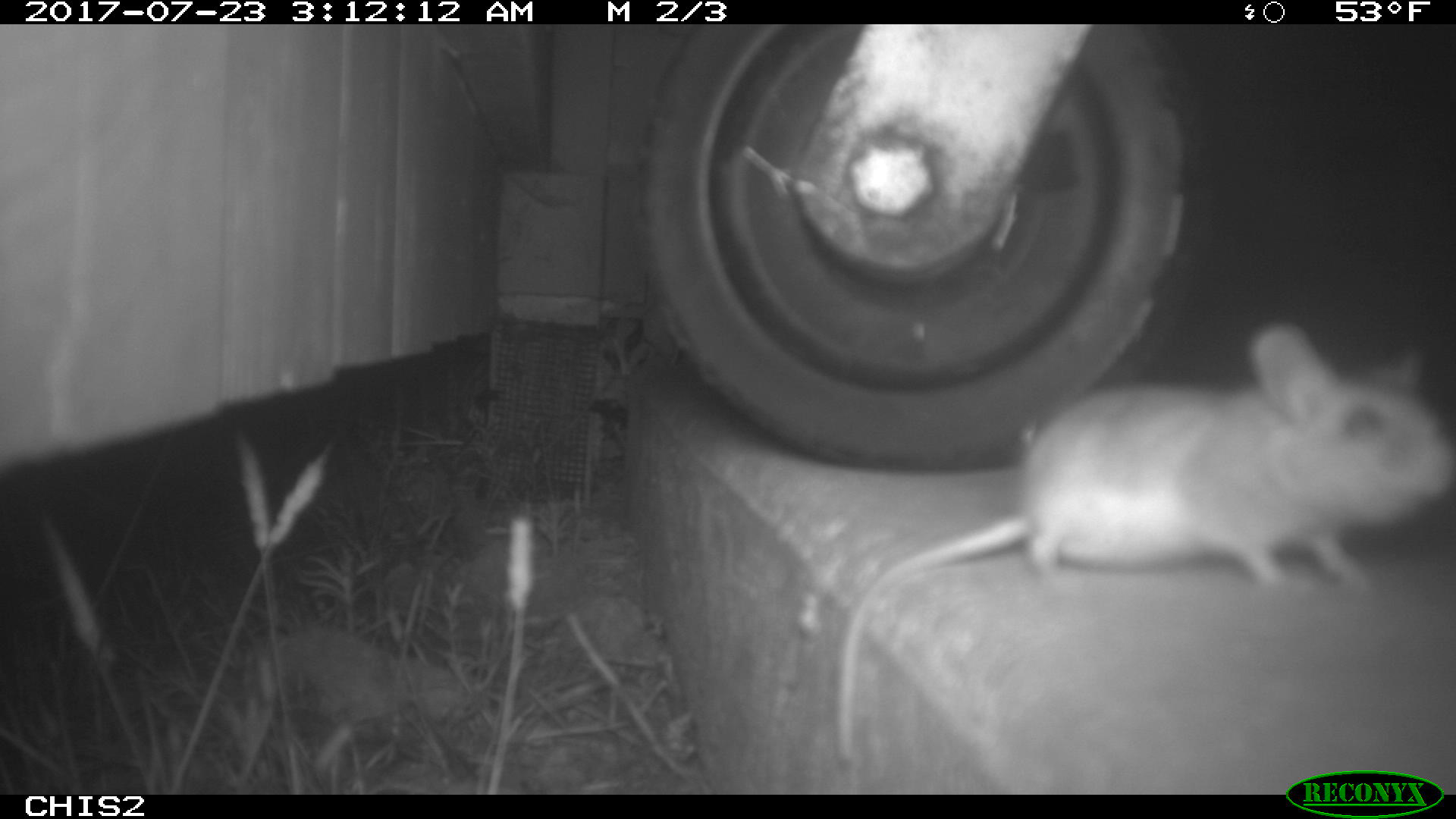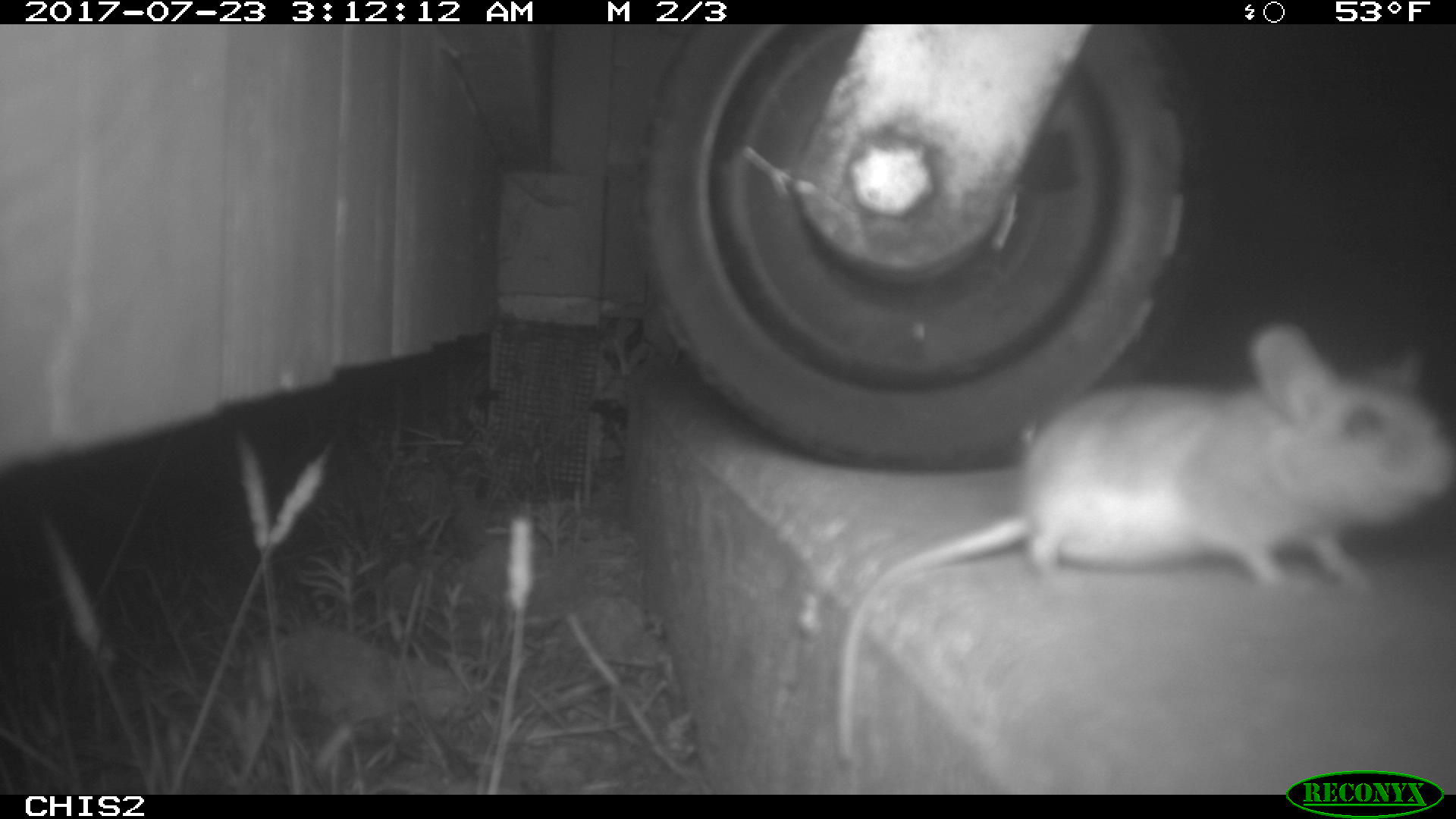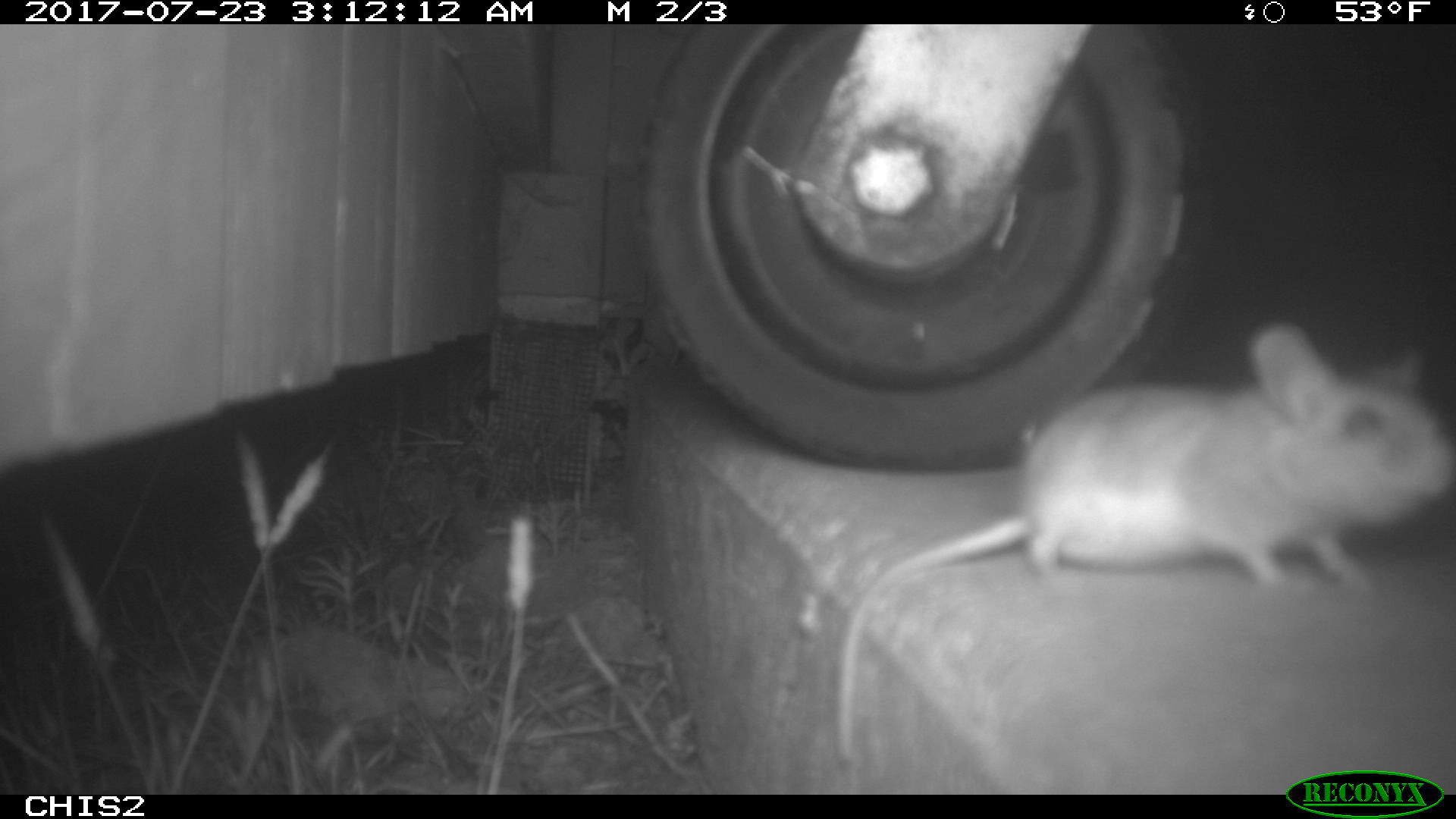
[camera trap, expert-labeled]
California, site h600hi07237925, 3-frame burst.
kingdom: Animalia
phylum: Chordata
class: Mammalia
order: Rodentia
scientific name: Rodentia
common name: rodent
Rodent (Rodentia).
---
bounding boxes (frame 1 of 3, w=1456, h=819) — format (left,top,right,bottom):
rodent: (833,321,1455,768)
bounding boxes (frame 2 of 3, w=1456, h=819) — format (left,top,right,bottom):
rodent: (833,318,1455,764)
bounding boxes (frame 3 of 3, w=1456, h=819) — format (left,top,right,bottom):
rodent: (836,319,1455,760)